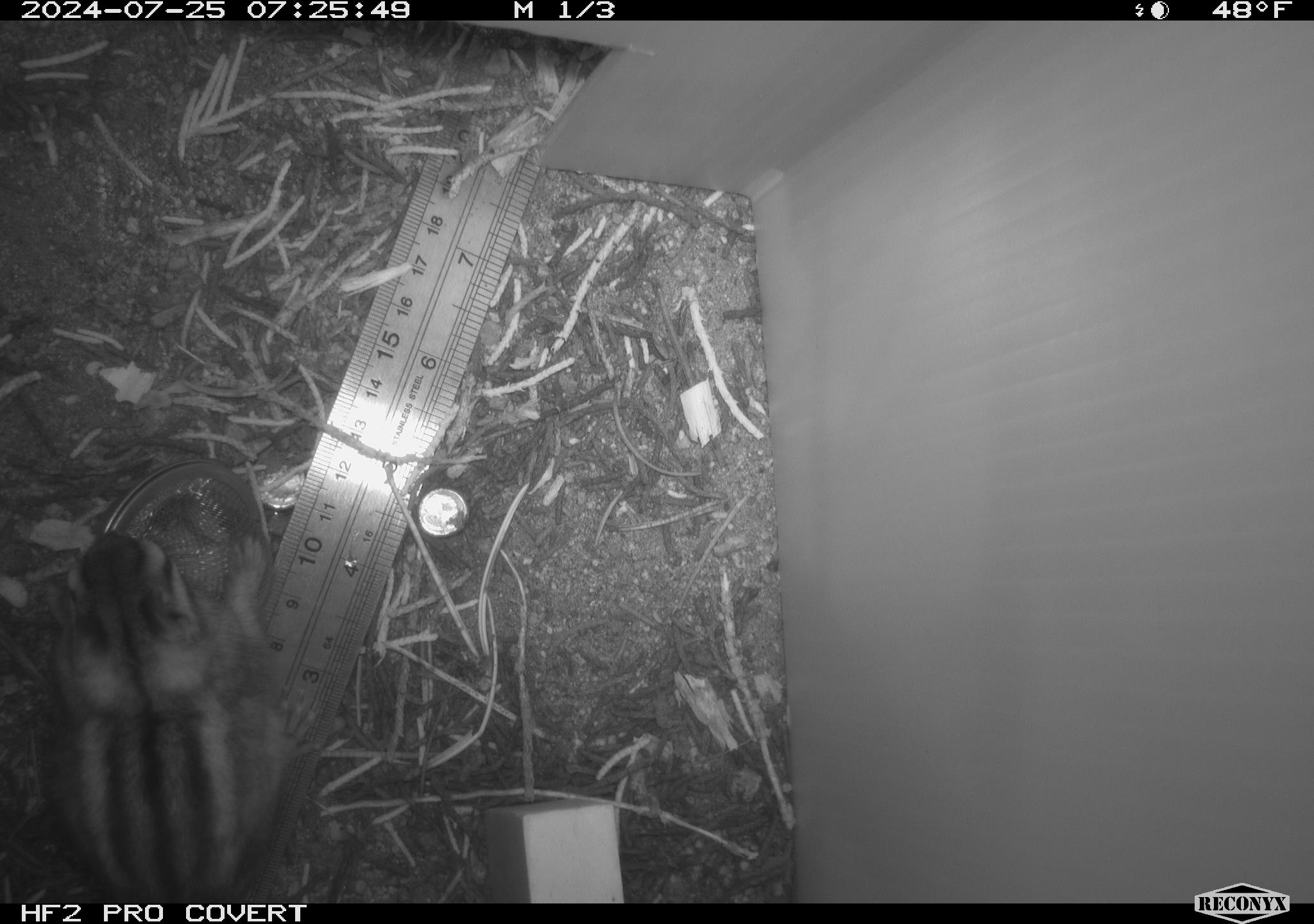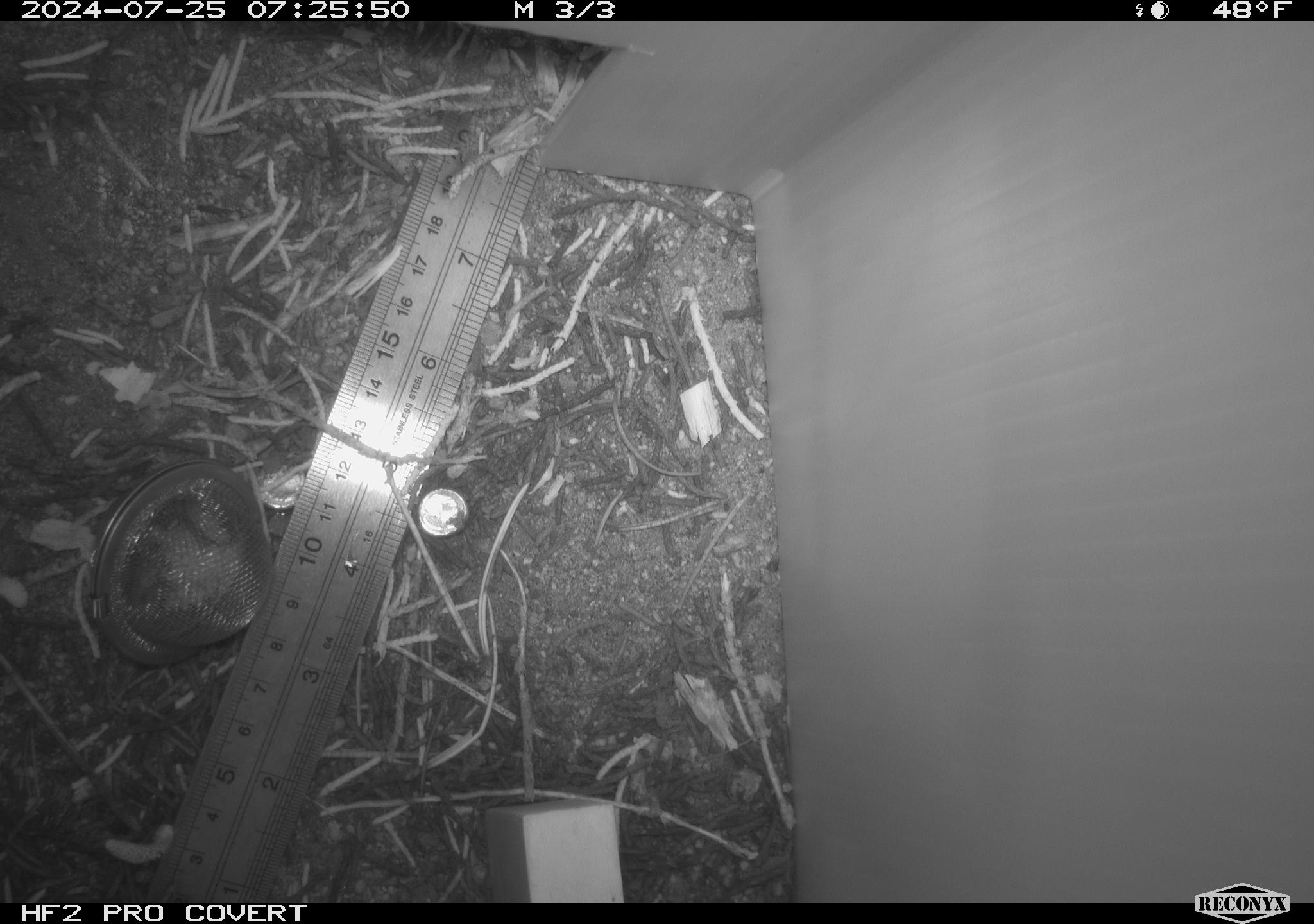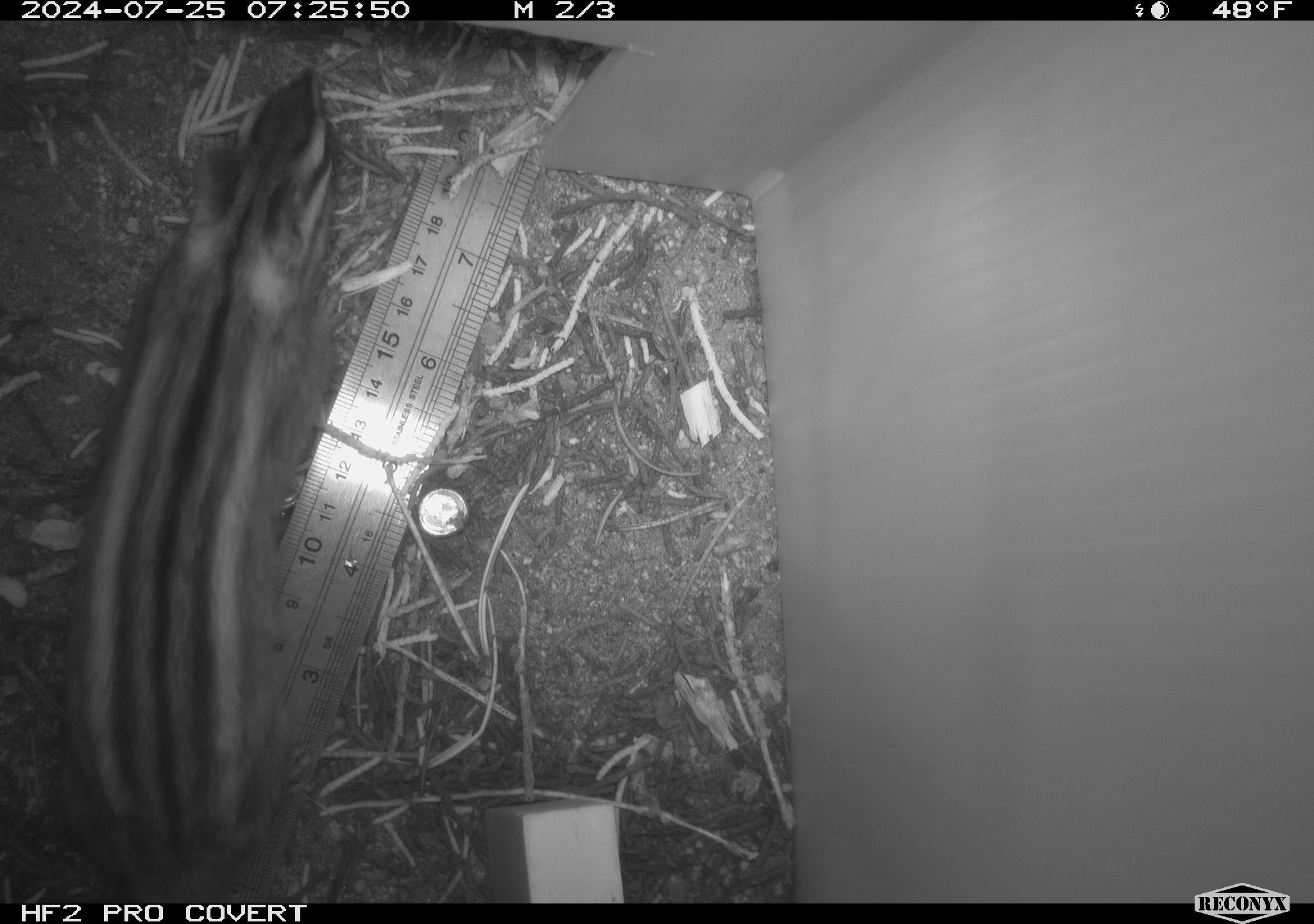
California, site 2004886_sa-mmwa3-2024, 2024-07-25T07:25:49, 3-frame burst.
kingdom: Animalia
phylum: Chordata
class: Mammalia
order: Rodentia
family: Sciuridae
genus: Neotamias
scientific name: Neotamias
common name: western chipmunks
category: neotamias species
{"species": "neotamias species (western chipmunks) (Neotamias)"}